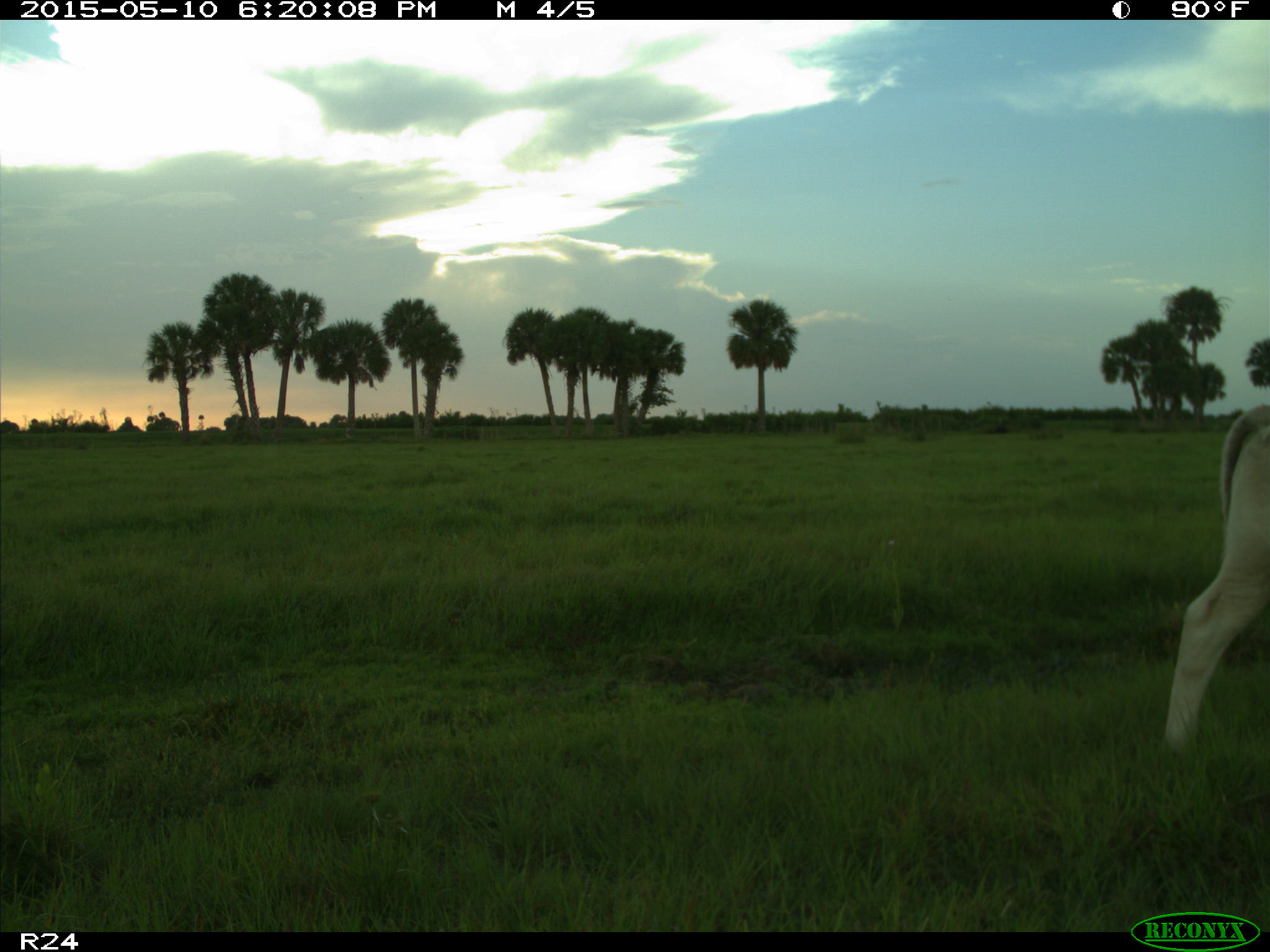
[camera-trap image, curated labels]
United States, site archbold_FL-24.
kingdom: Animalia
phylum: Chordata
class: Mammalia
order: Artiodactyla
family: Bovidae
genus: Bos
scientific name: Bos taurus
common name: domestic cow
Bos taurus (domestic cow).